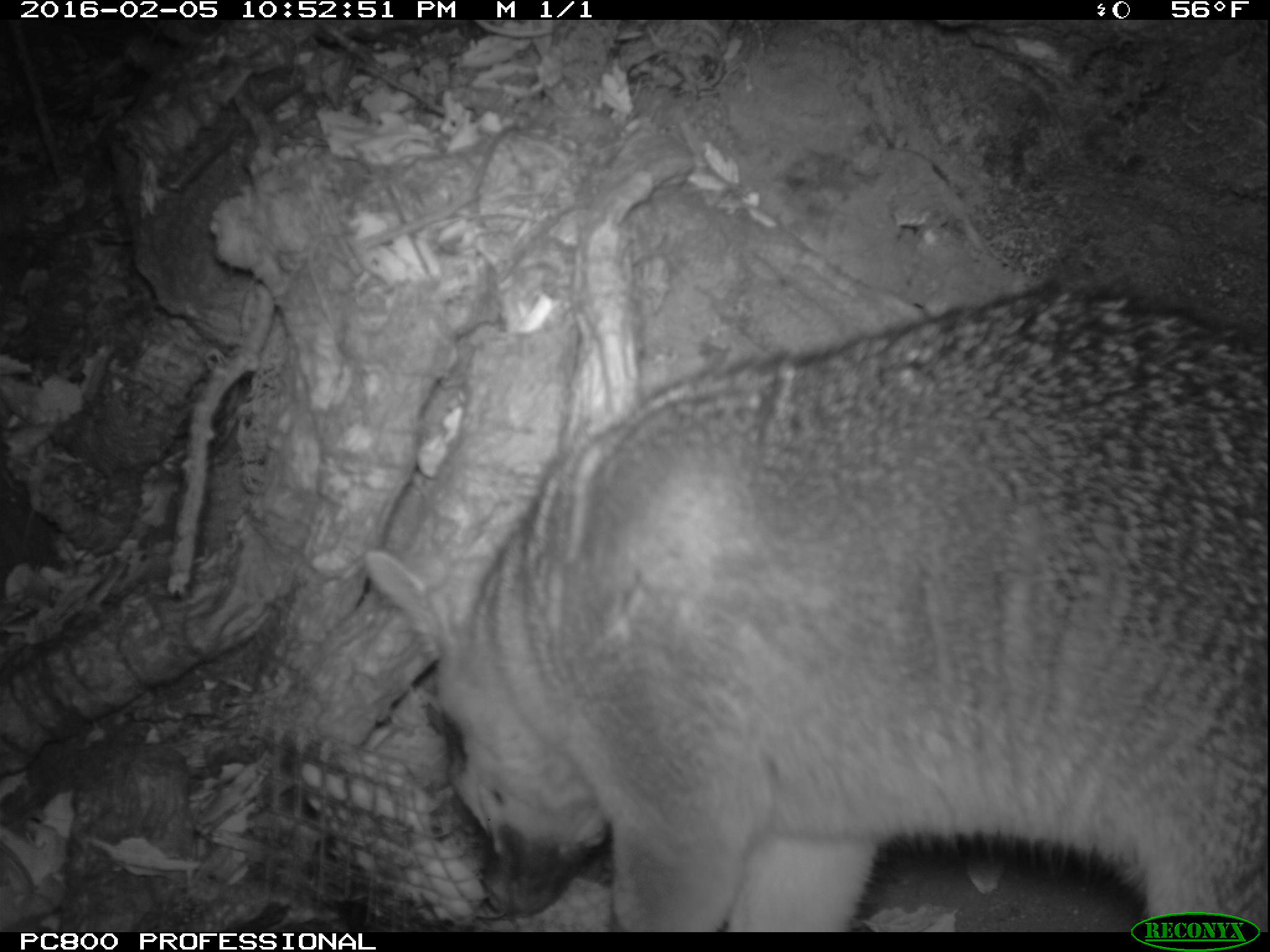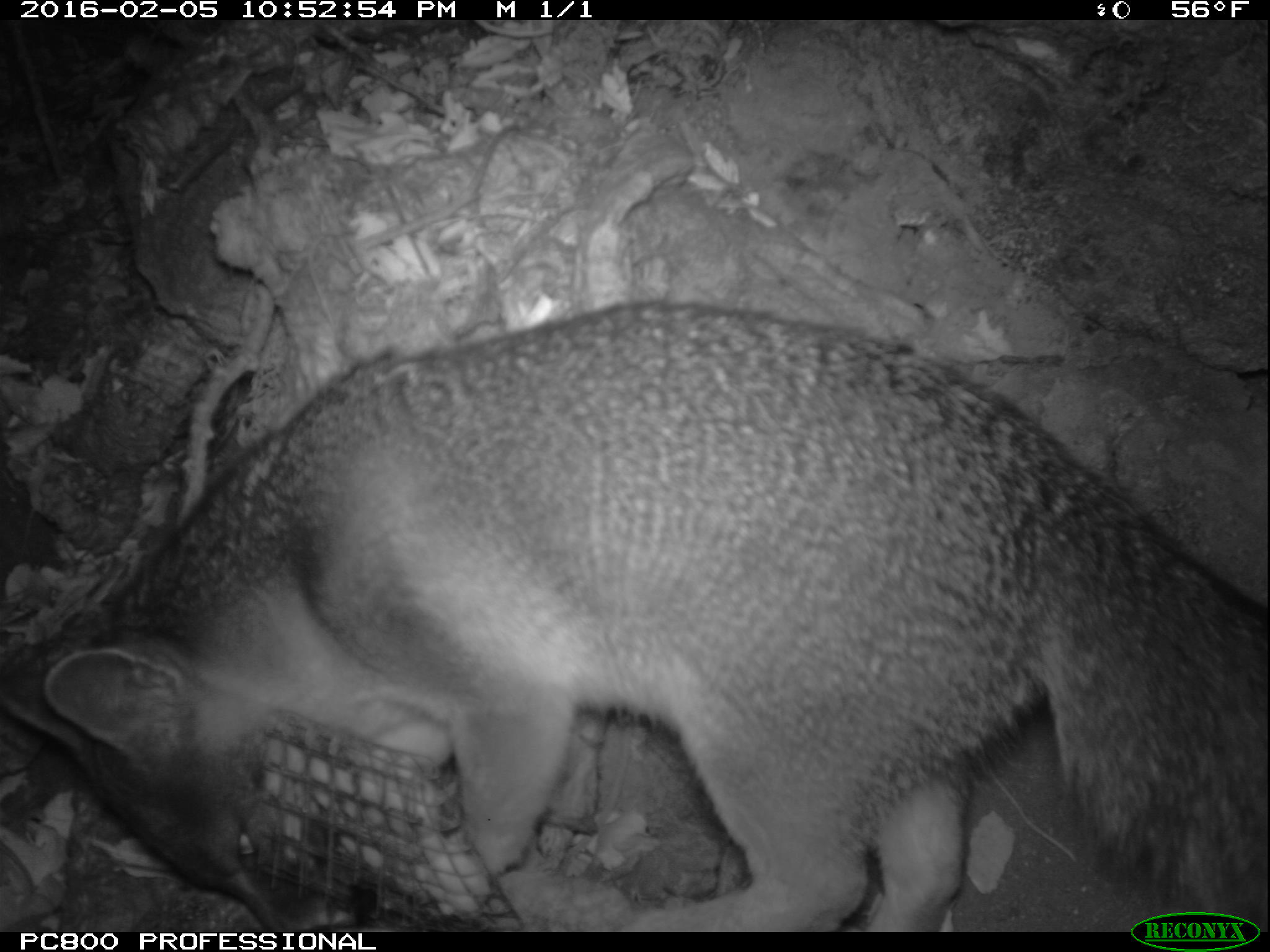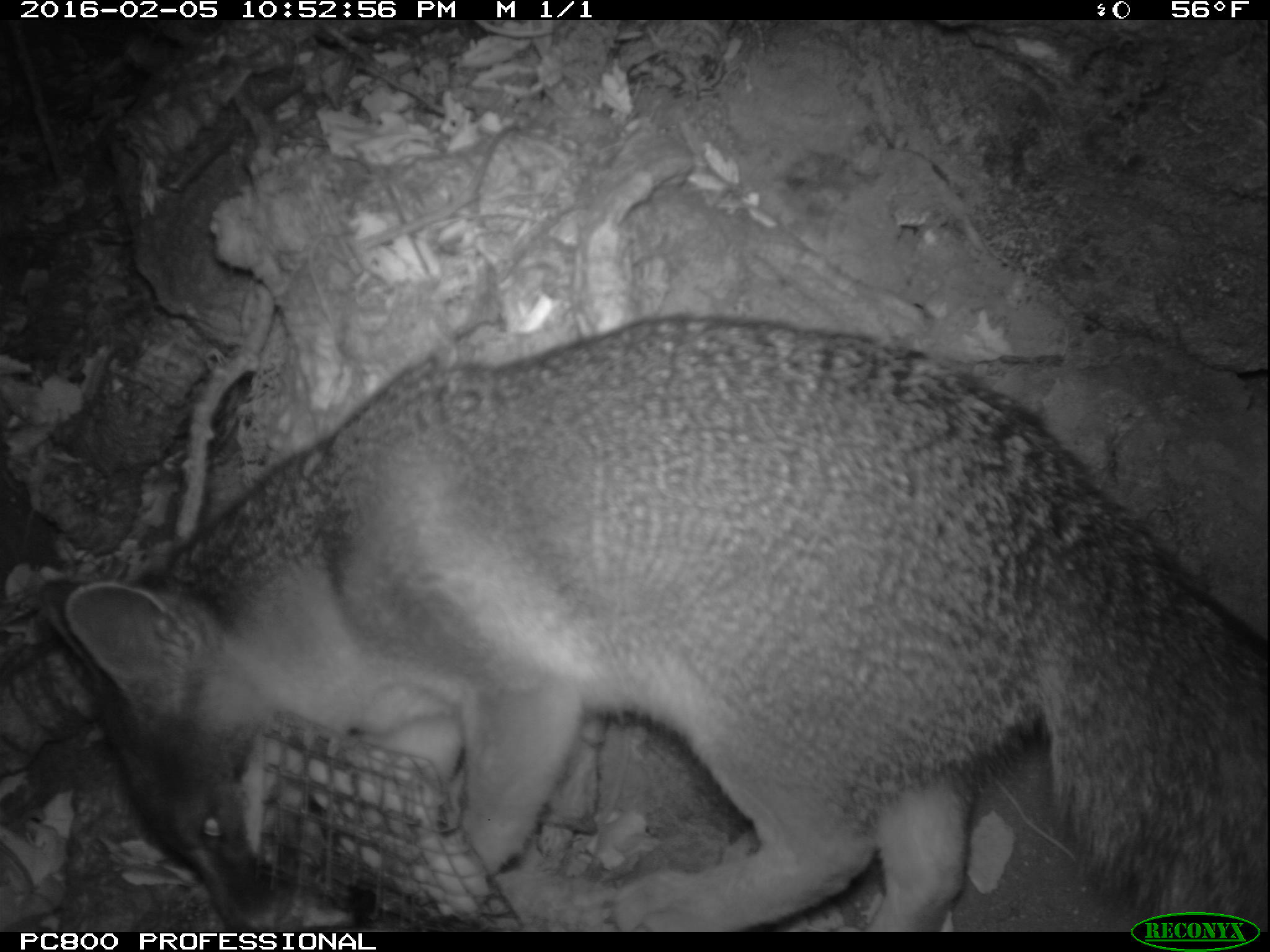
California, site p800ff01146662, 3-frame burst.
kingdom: Animalia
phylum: Chordata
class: Mammalia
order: Carnivora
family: Canidae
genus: Urocyon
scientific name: Urocyon littoralis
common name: island fox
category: fox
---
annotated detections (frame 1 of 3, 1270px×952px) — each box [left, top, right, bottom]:
fox: [365, 281, 1269, 932]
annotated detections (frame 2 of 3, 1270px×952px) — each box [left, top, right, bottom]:
fox: [0, 298, 1267, 932]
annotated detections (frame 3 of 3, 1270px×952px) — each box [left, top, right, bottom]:
fox: [31, 315, 1269, 932]